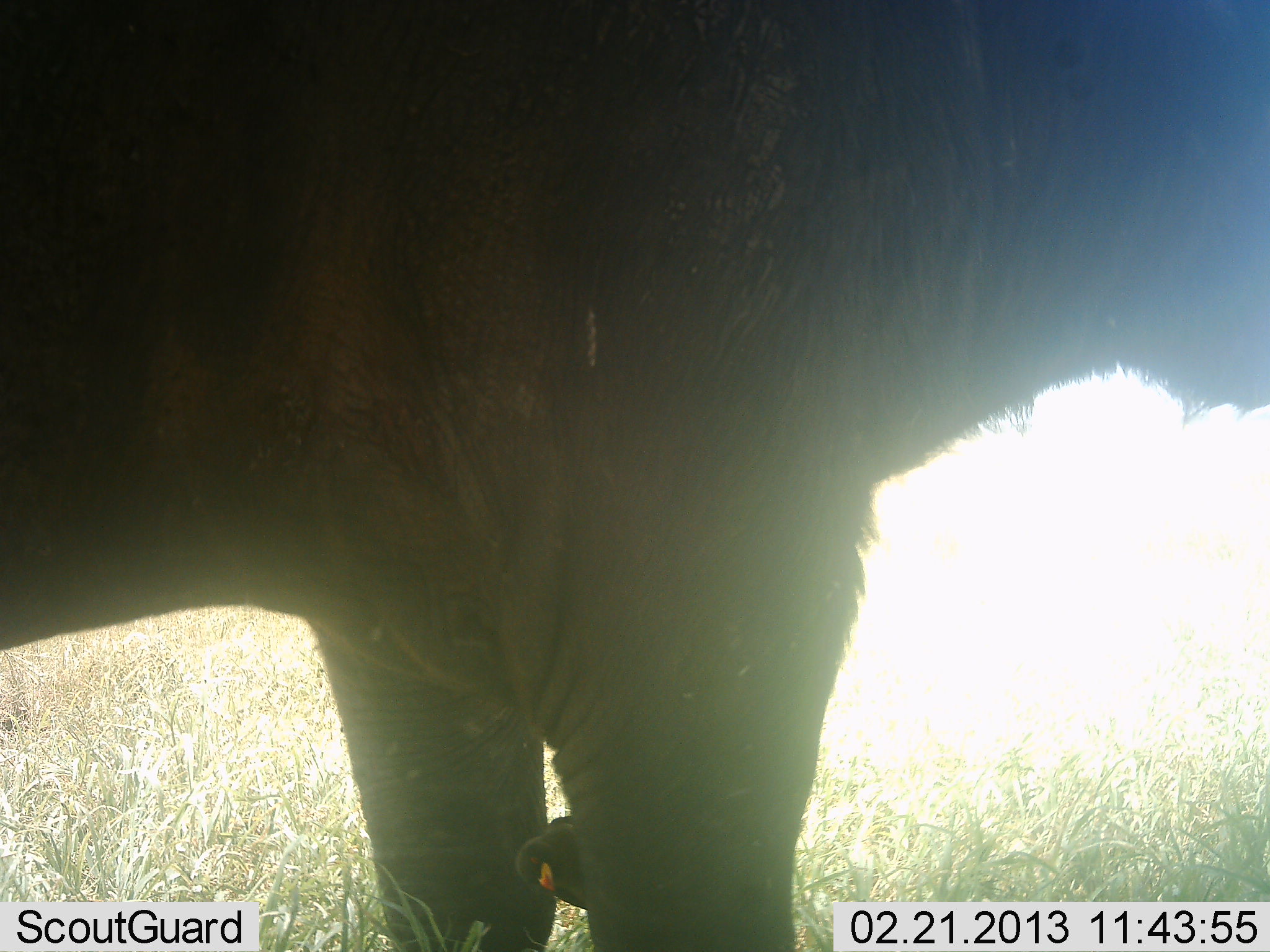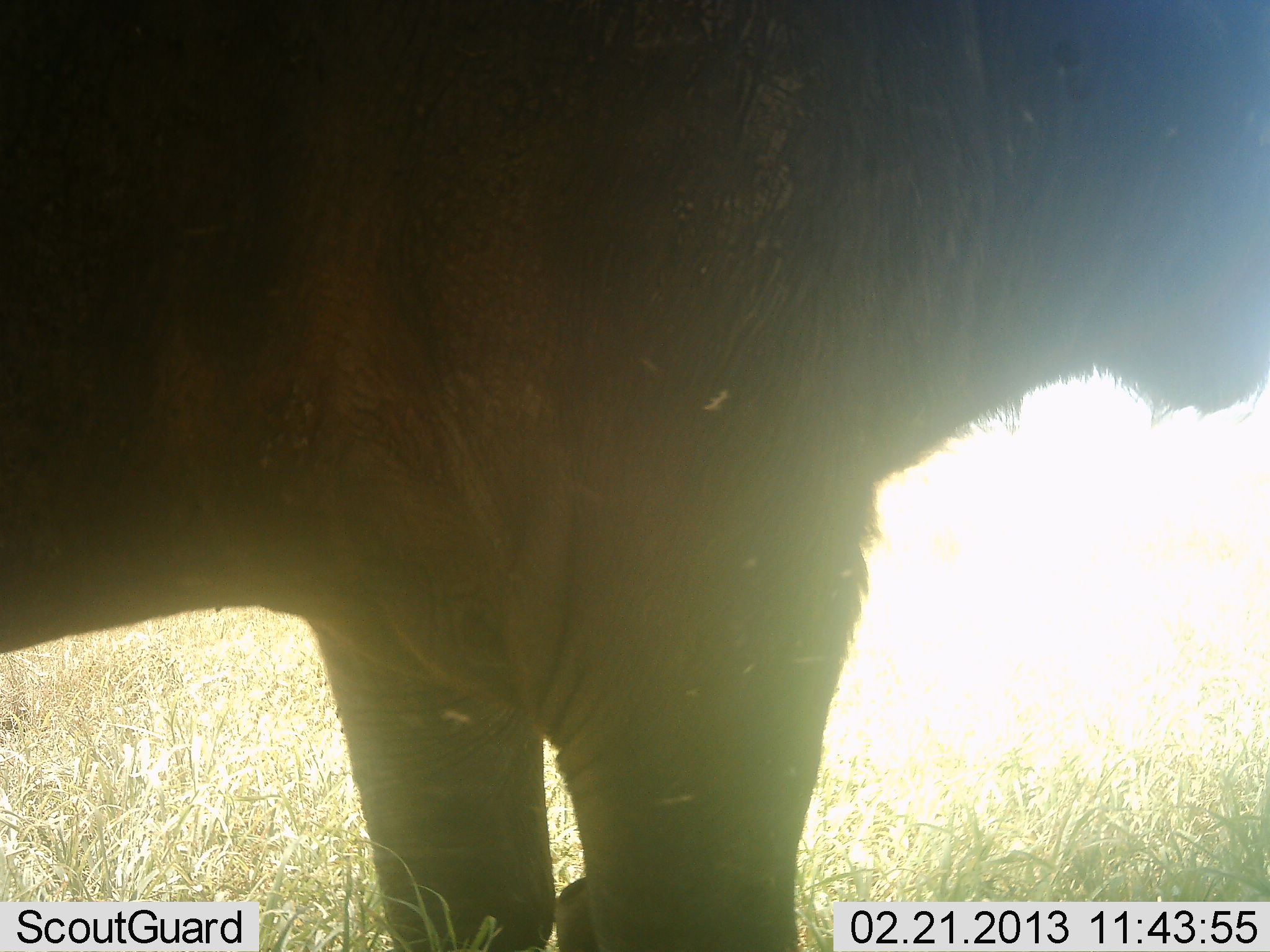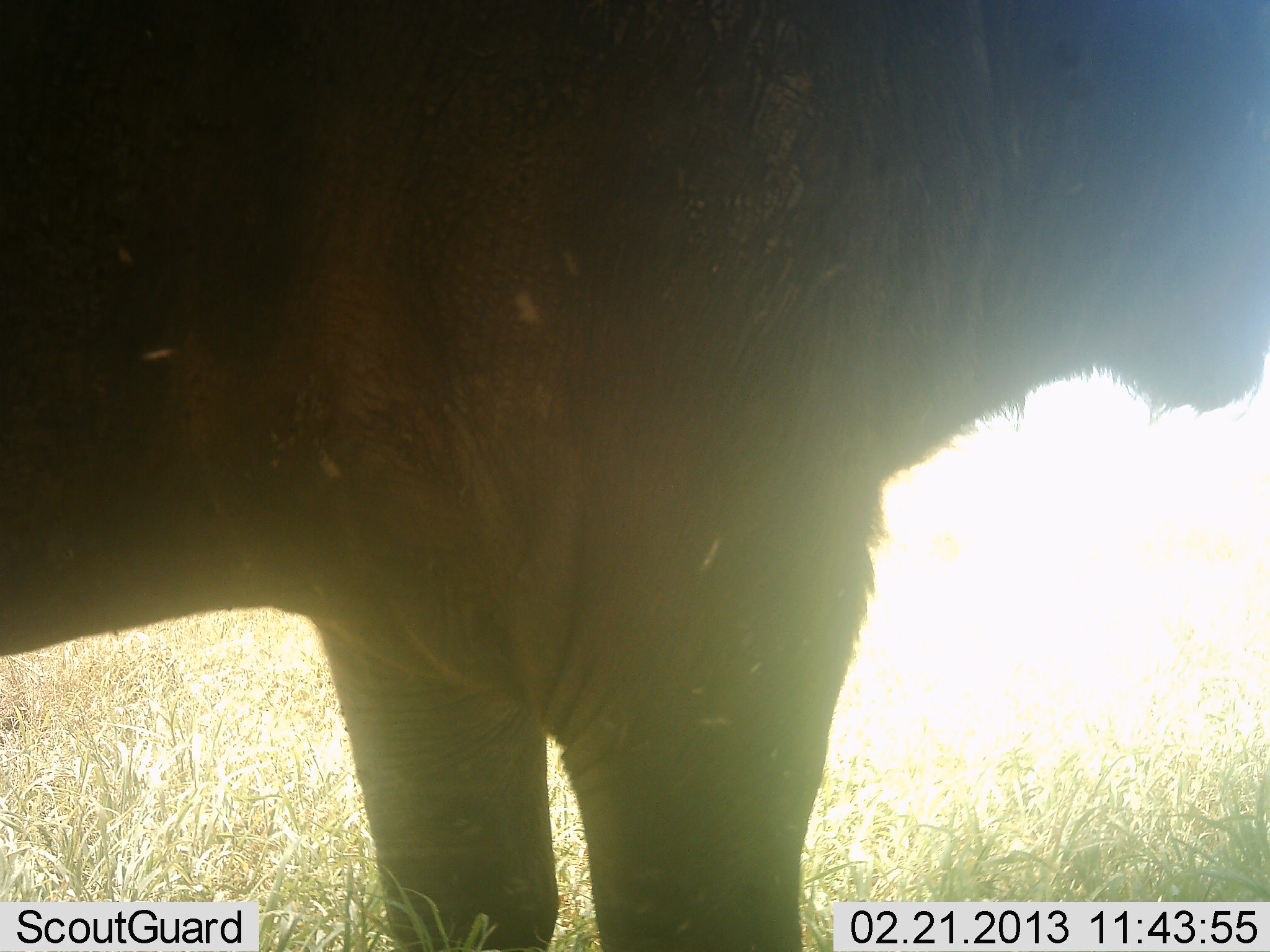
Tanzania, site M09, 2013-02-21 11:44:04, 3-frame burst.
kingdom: Animalia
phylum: Chordata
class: Mammalia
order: Artiodactyla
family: Bovidae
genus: Syncerus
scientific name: Syncerus caffer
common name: cape buffalo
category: buffalo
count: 1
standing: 100%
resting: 0%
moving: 0%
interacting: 0%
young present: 0%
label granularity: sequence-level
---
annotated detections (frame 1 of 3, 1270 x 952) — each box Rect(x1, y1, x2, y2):
animal: Rect(0, 2, 1269, 951); Rect(516, 809, 586, 907)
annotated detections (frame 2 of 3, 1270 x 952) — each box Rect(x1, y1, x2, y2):
animal: Rect(1, 1, 1269, 952); Rect(552, 873, 595, 950)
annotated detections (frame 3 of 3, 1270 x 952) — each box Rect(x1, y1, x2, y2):
animal: Rect(1, 1, 1270, 951)